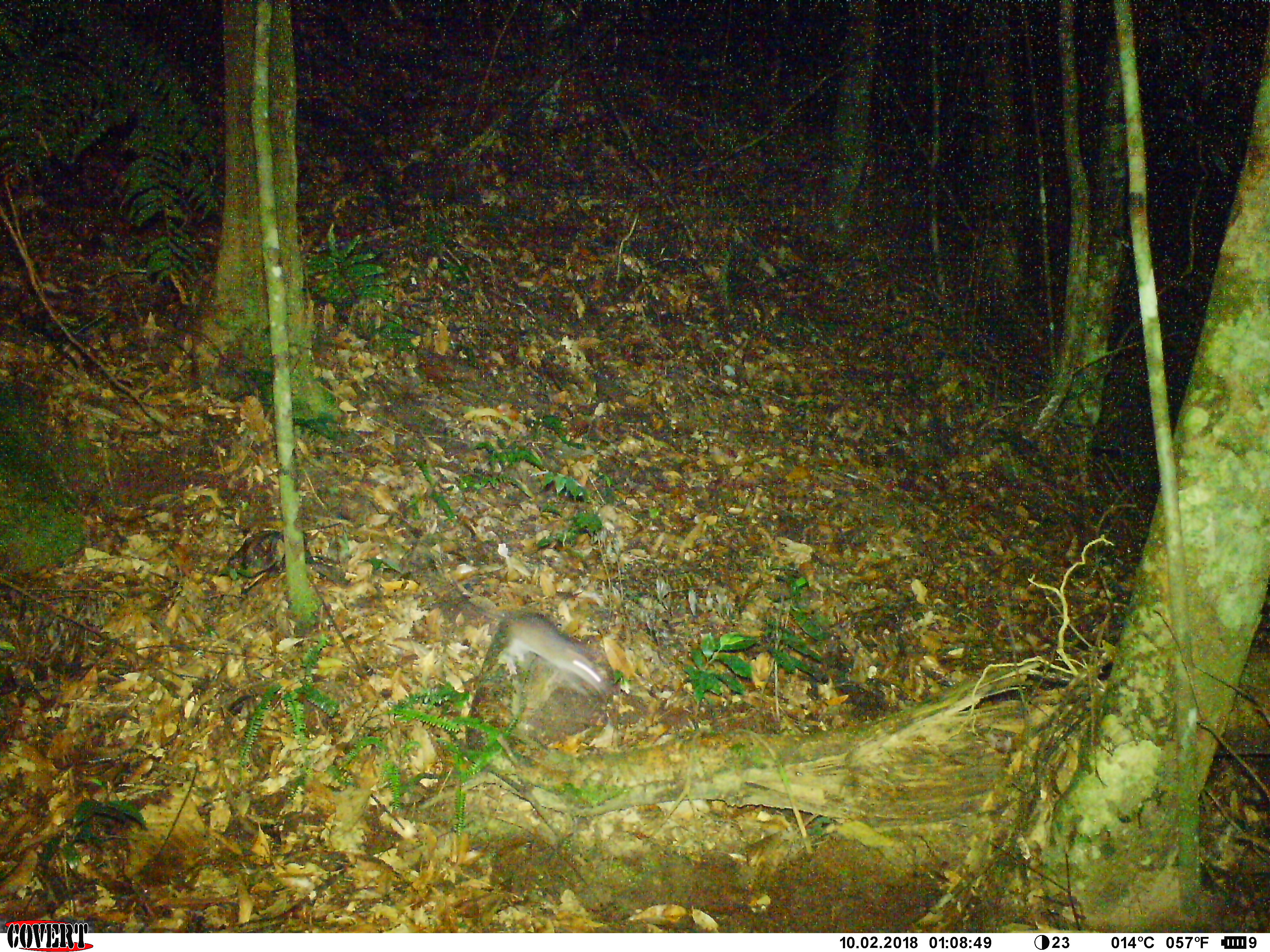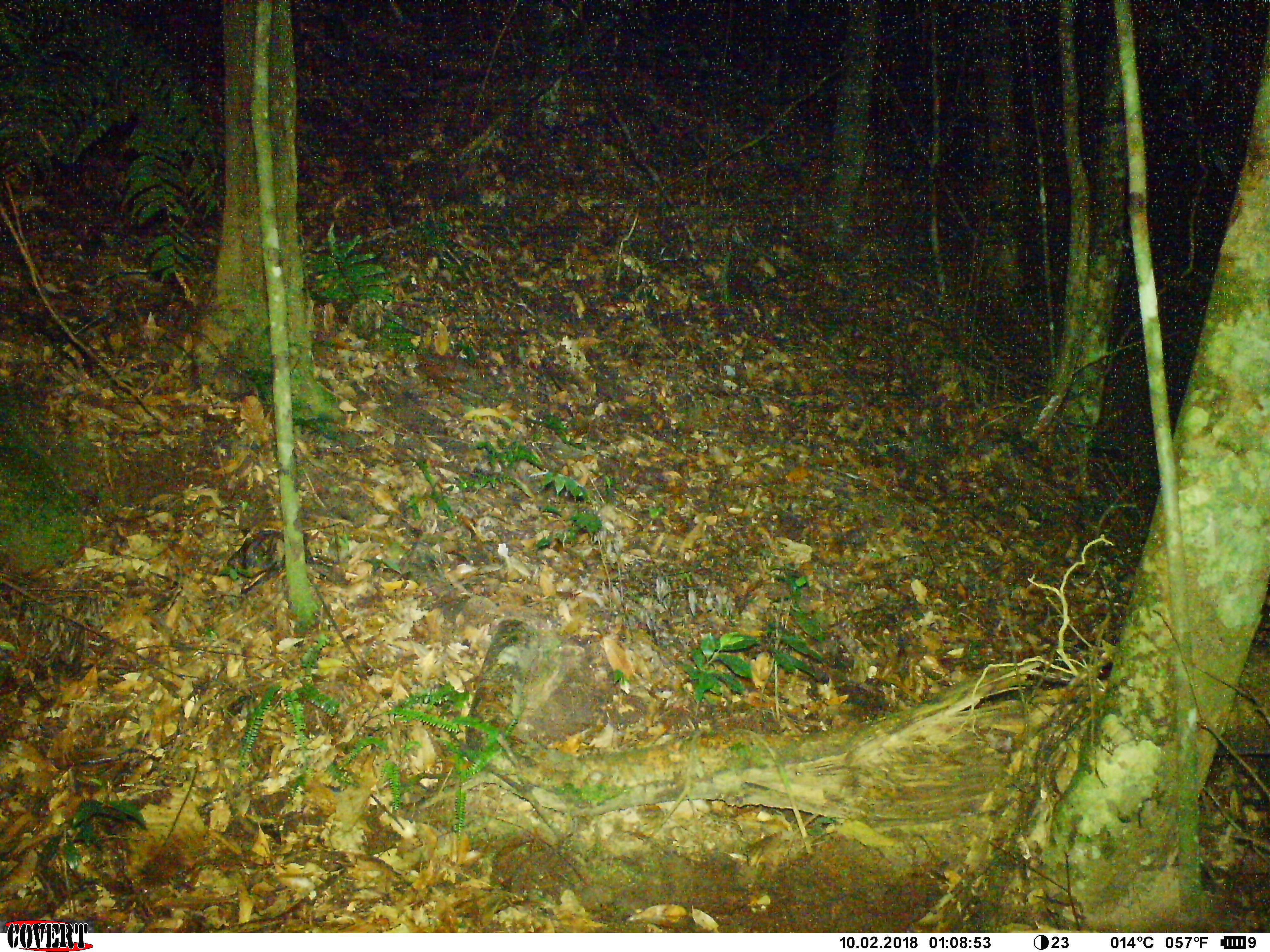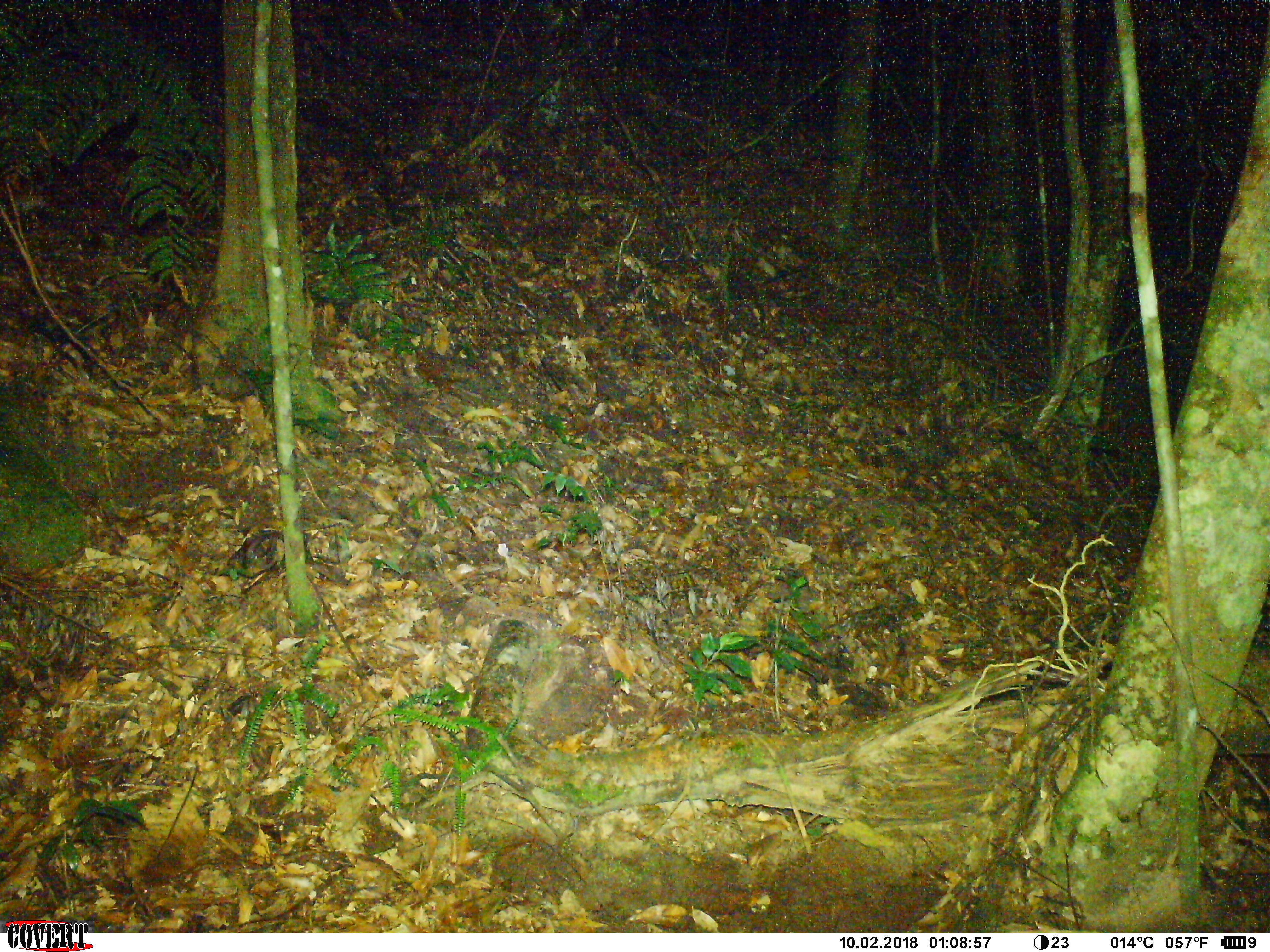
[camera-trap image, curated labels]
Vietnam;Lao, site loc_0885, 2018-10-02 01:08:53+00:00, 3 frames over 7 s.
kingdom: Animalia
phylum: Chordata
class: Mammalia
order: Rodentia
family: Muridae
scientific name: Muridae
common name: old-world mice and rats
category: unidentified murid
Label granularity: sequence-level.